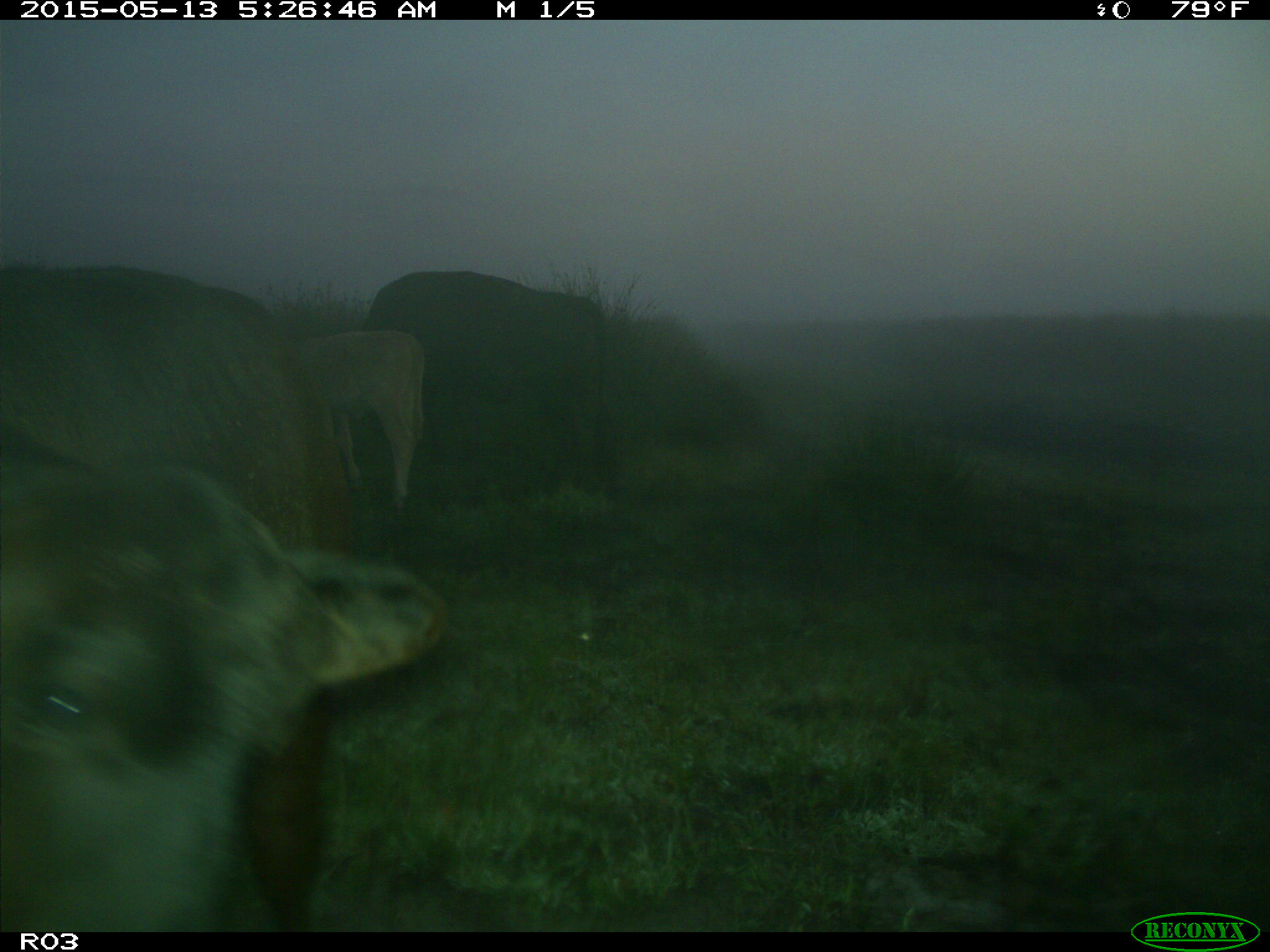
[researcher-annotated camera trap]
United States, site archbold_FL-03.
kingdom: Animalia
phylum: Chordata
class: Mammalia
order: Artiodactyla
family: Bovidae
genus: Bos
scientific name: Bos taurus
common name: domestic cow